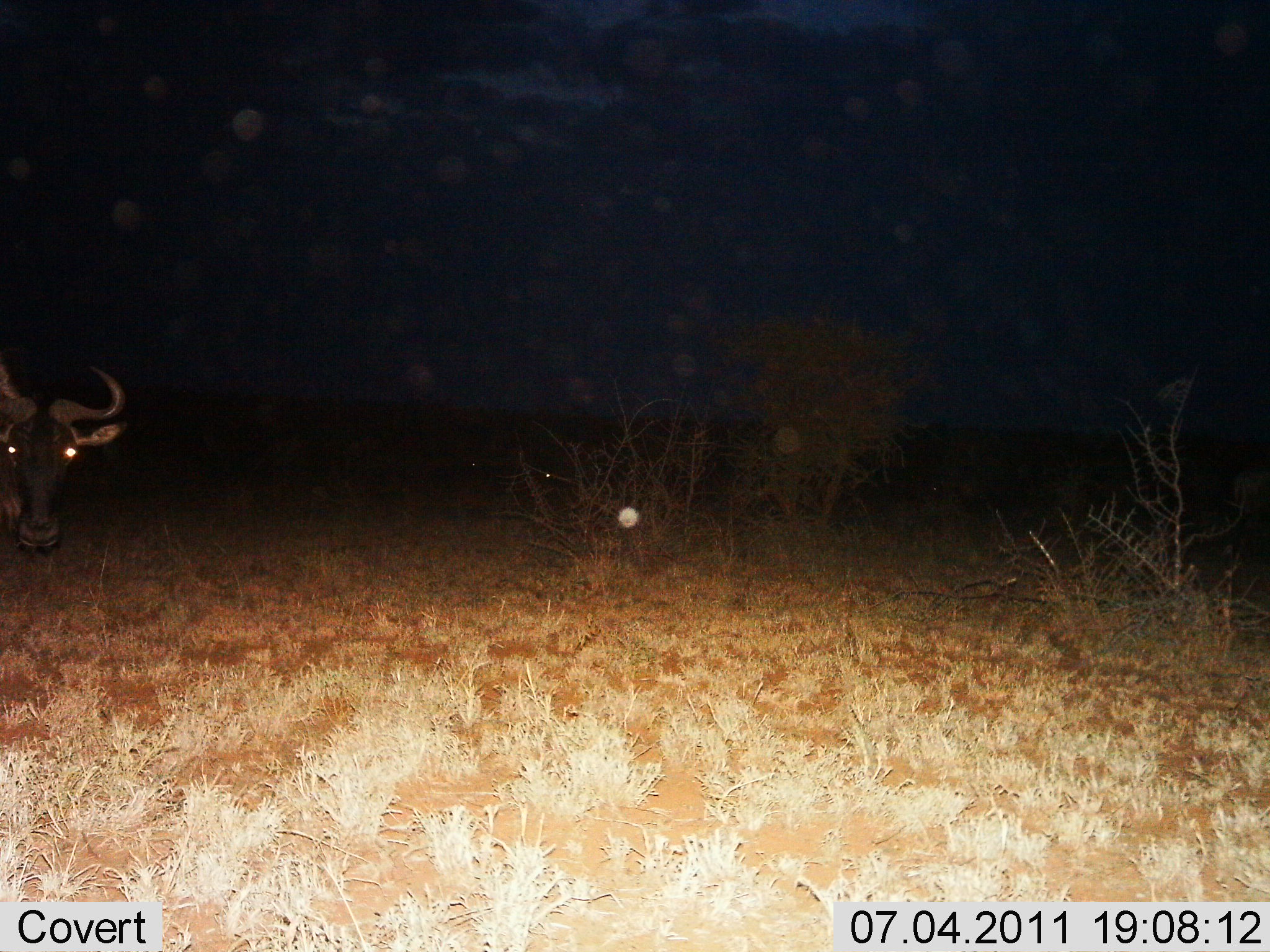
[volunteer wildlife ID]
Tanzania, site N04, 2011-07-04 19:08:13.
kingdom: Animalia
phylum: Chordata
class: Mammalia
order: Artiodactyla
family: Bovidae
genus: Connochaetes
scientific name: Connochaetes taurinus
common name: blue wildebeest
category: wildebeest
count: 1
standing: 86%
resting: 14%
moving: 0%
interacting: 0%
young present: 0%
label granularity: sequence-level